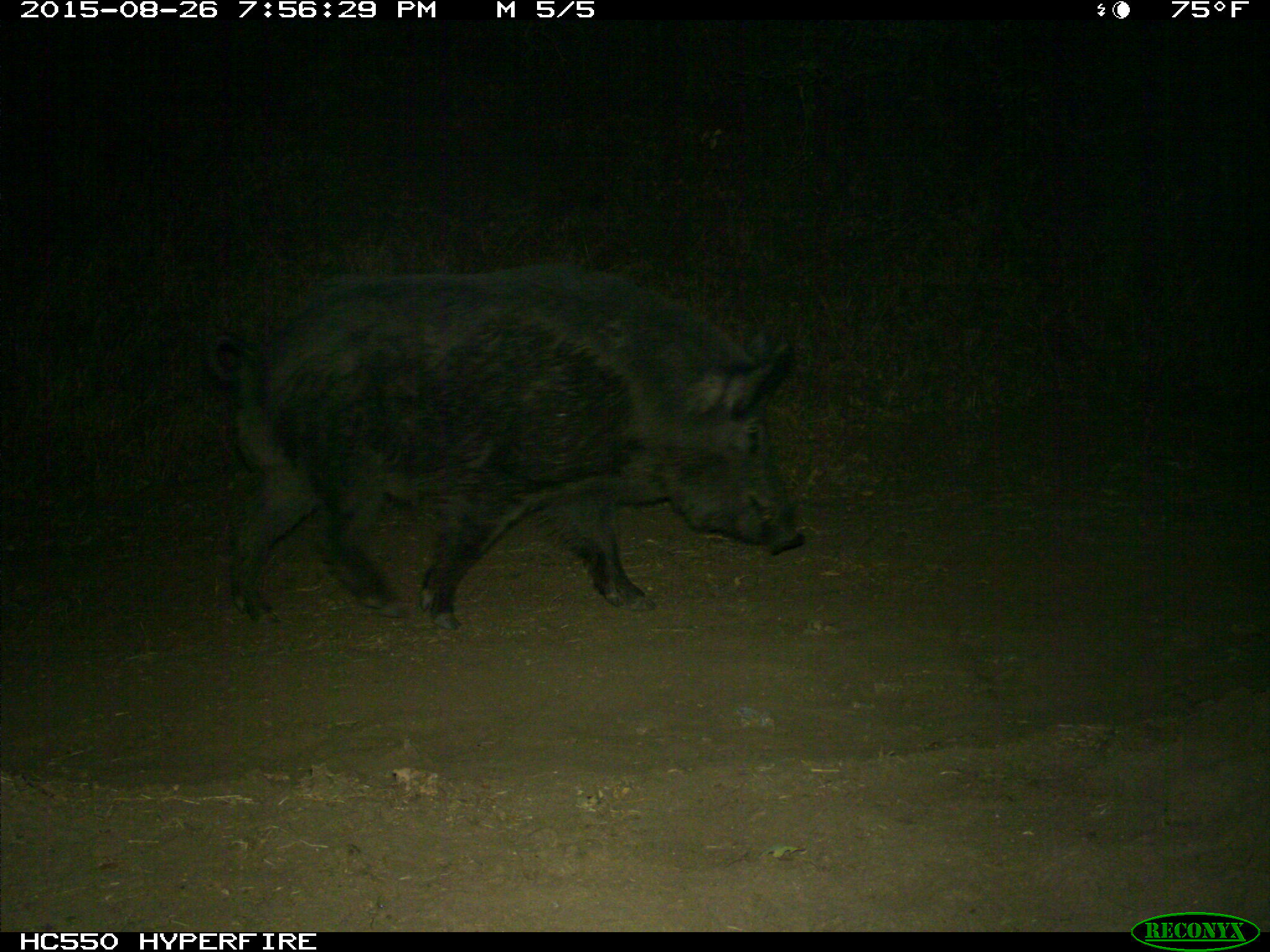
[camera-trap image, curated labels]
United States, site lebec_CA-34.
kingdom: Animalia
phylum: Chordata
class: Mammalia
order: Artiodactyla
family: Suidae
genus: Sus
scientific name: Sus scrofa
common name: wild boar